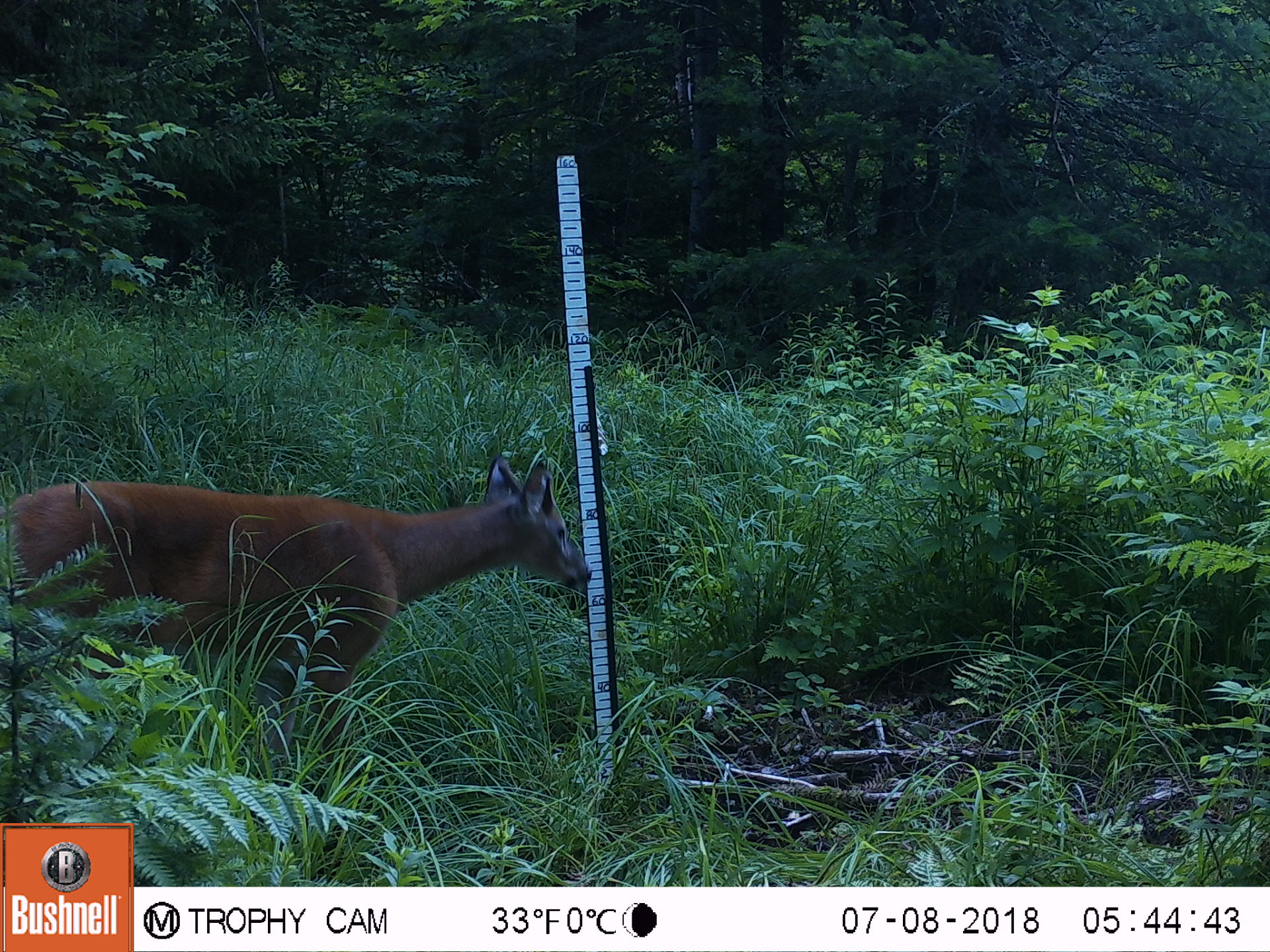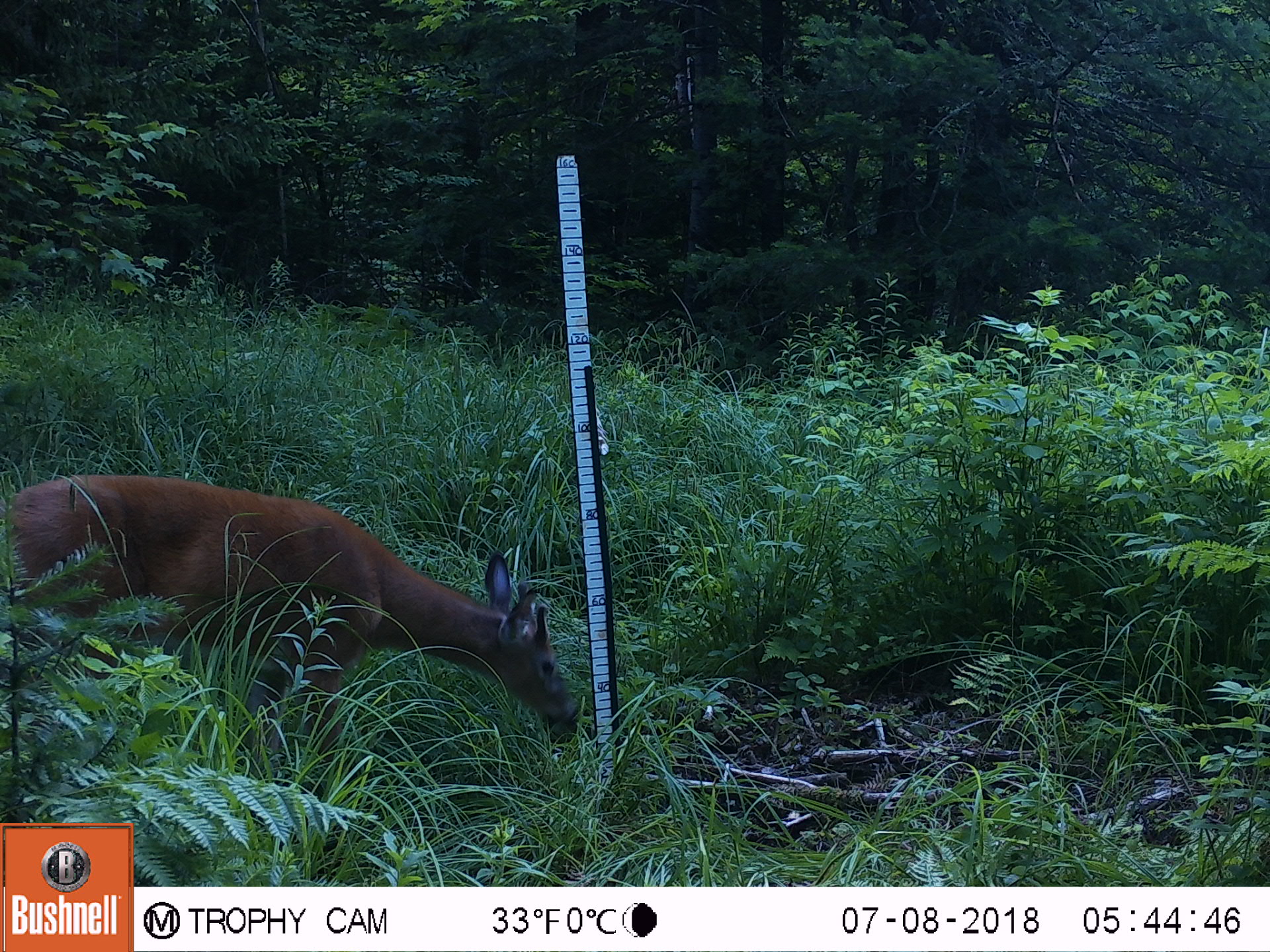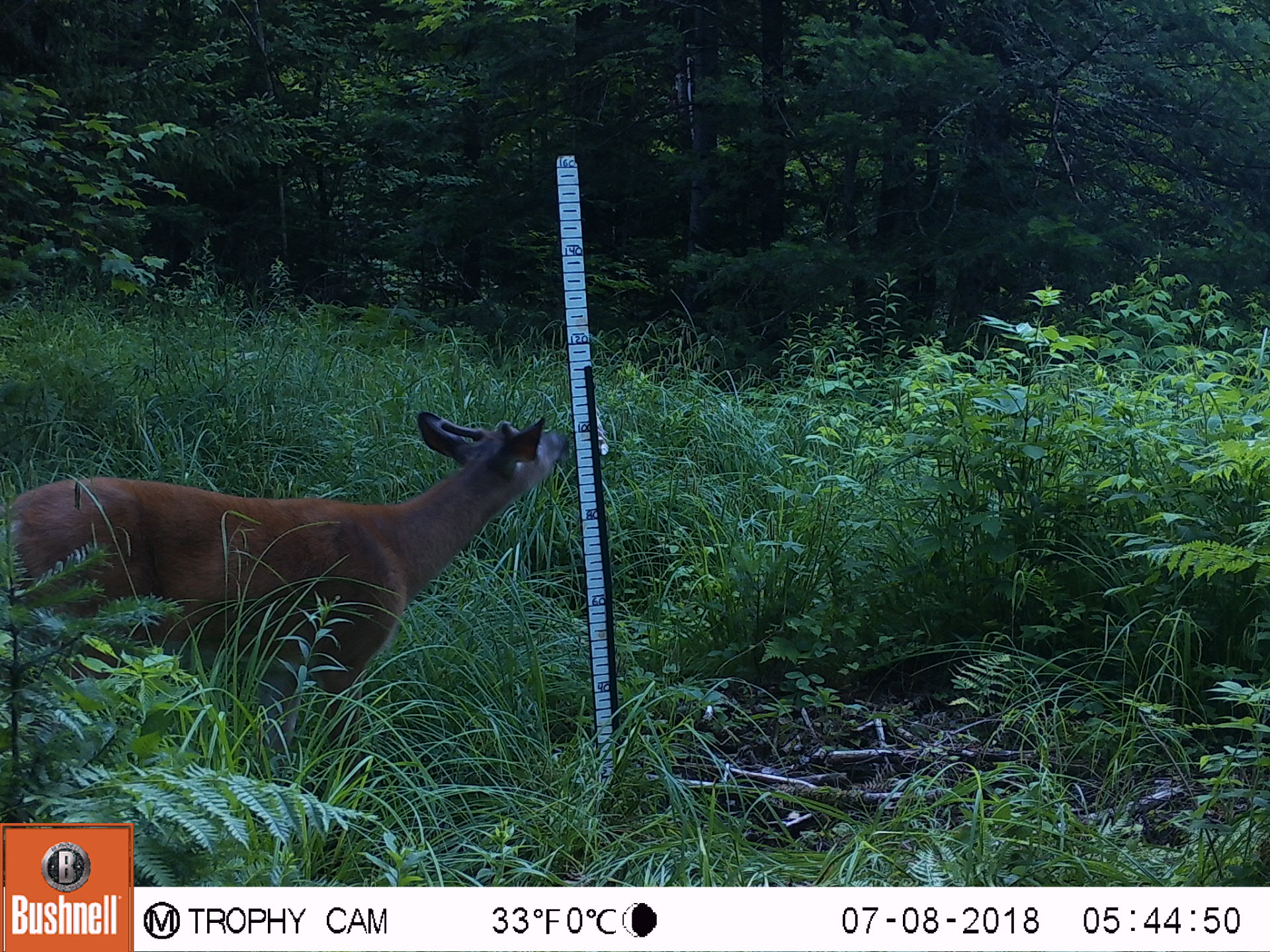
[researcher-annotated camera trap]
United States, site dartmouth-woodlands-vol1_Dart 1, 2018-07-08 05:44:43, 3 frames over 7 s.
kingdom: Animalia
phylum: Chordata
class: Mammalia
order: Artiodactyla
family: Cervidae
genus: Odocoileus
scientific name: Odocoileus virginianus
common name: white-tailed deer